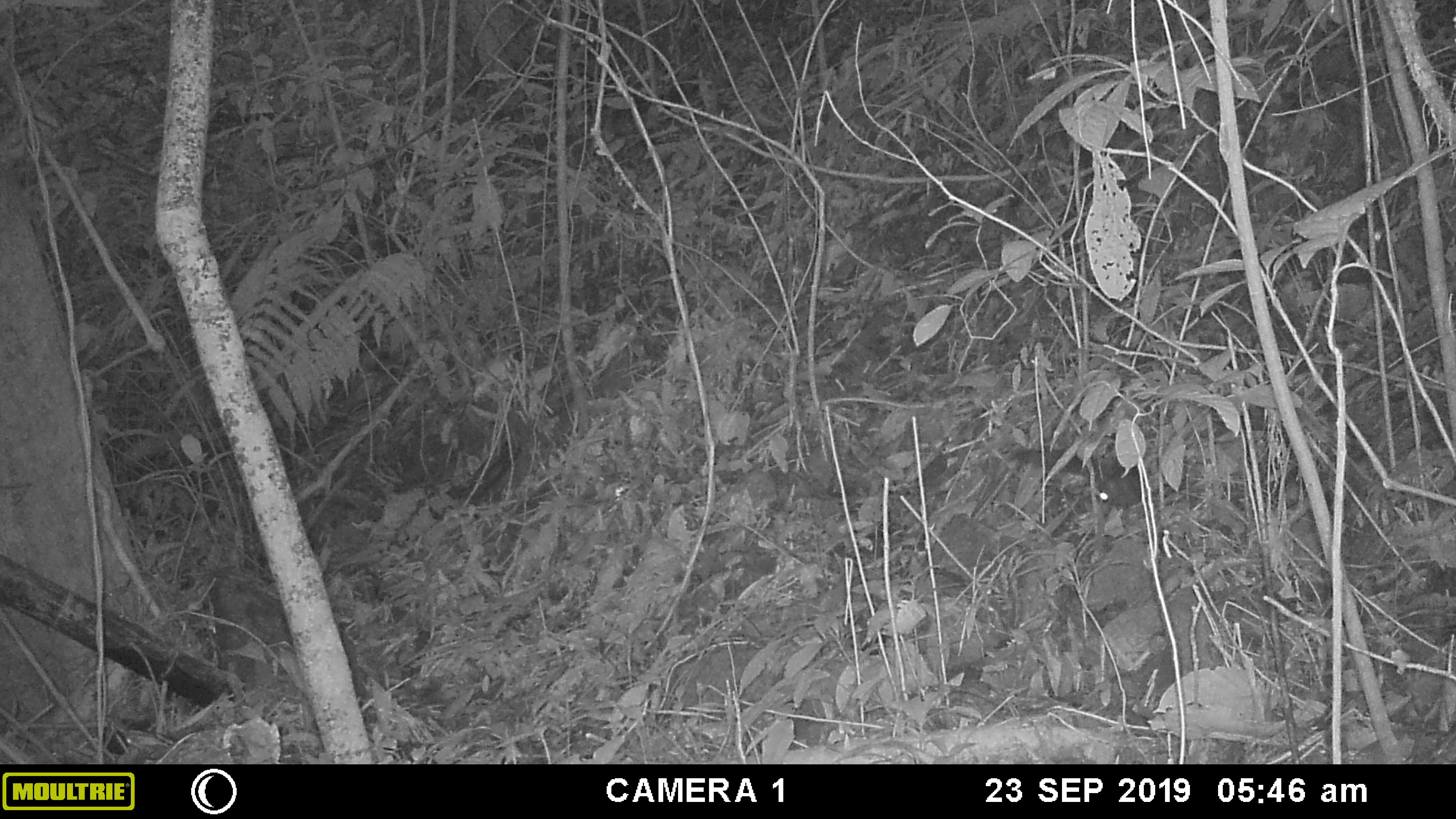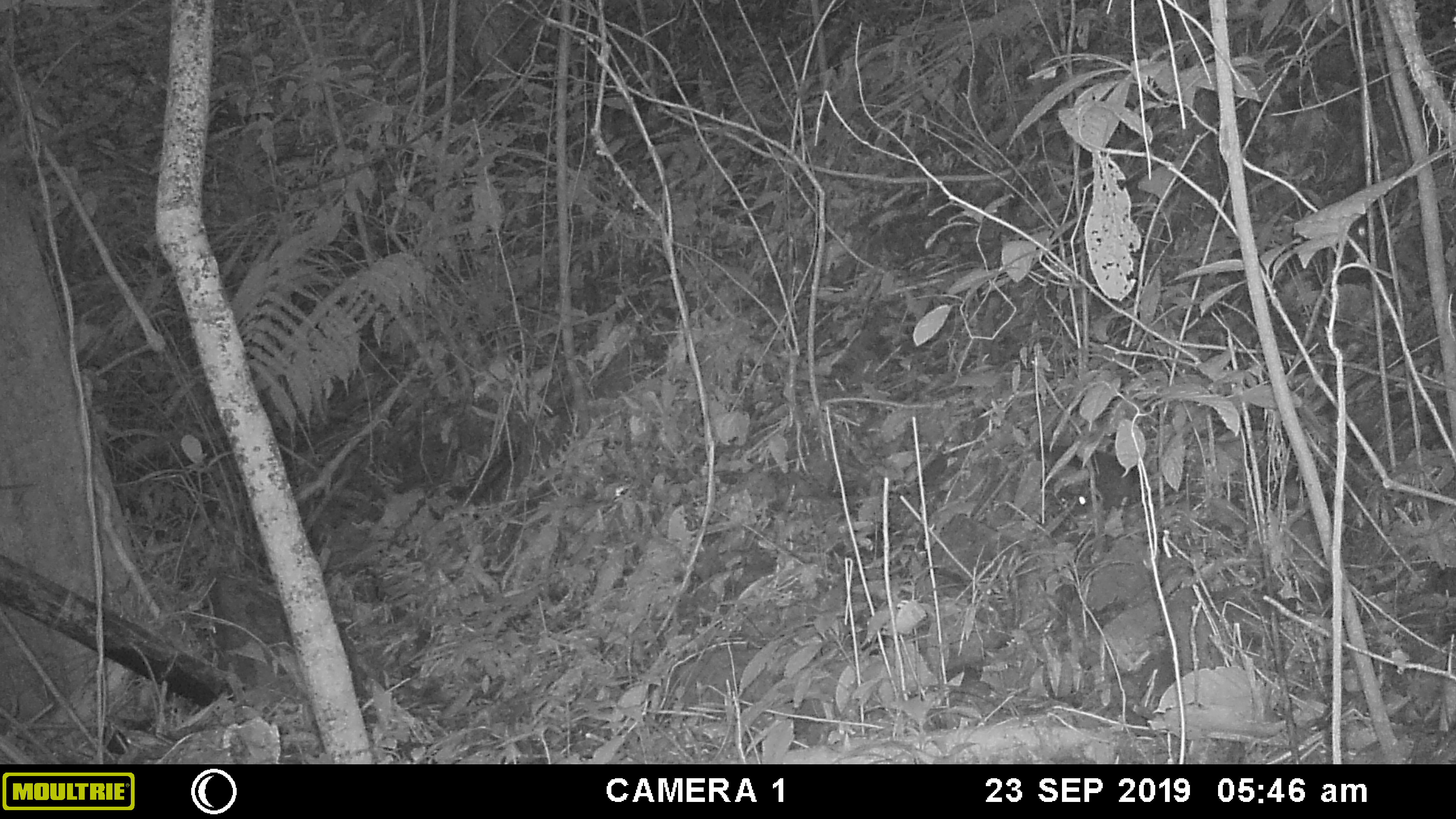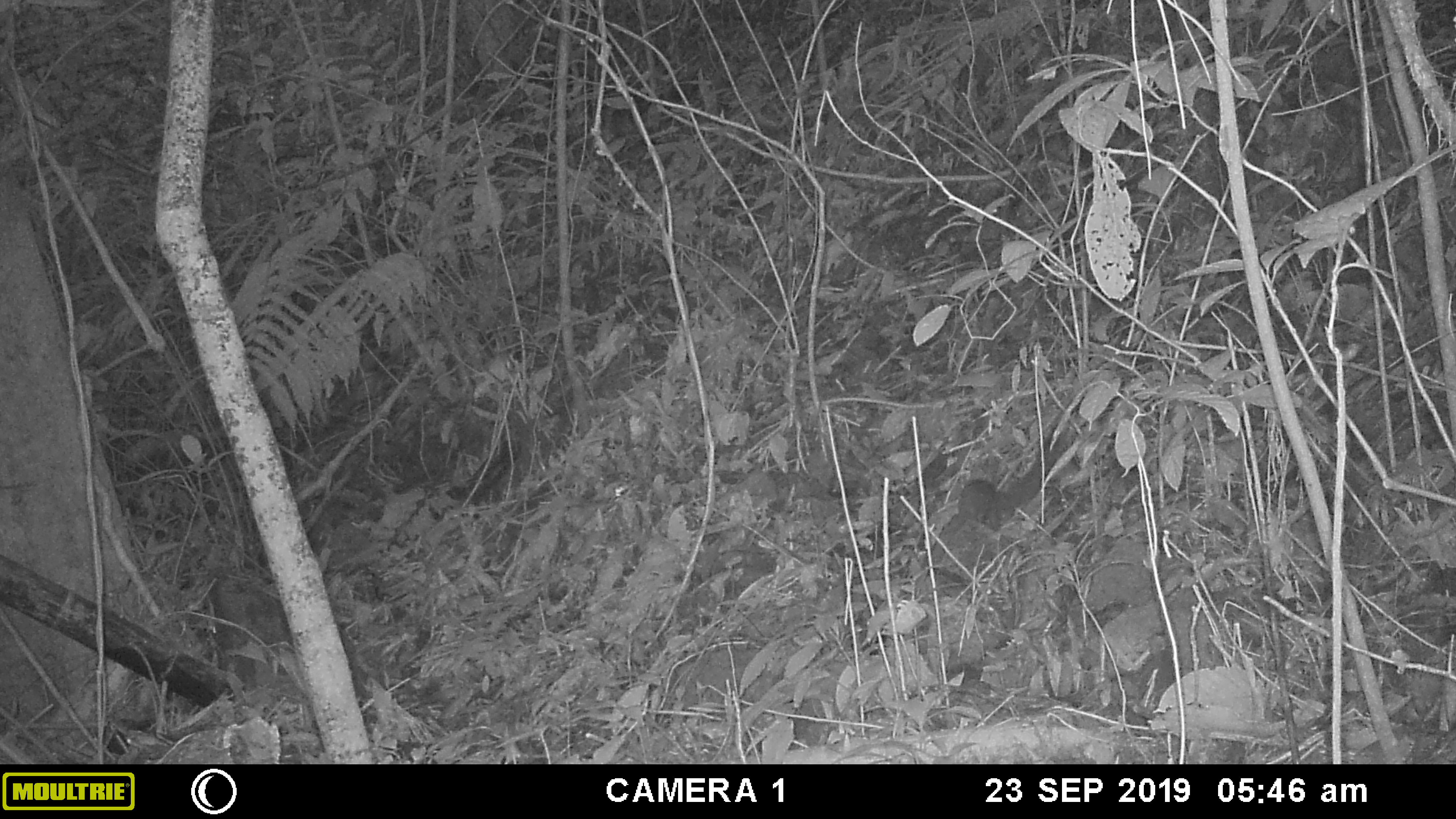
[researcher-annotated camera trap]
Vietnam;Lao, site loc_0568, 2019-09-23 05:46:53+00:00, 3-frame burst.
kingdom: Animalia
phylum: Chordata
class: Mammalia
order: Rodentia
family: Sciuridae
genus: Sciurus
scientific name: Sciurus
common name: squirrel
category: unidentified squirrel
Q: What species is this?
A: Unidentified squirrel (squirrel) (Sciurus).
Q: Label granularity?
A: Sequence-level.